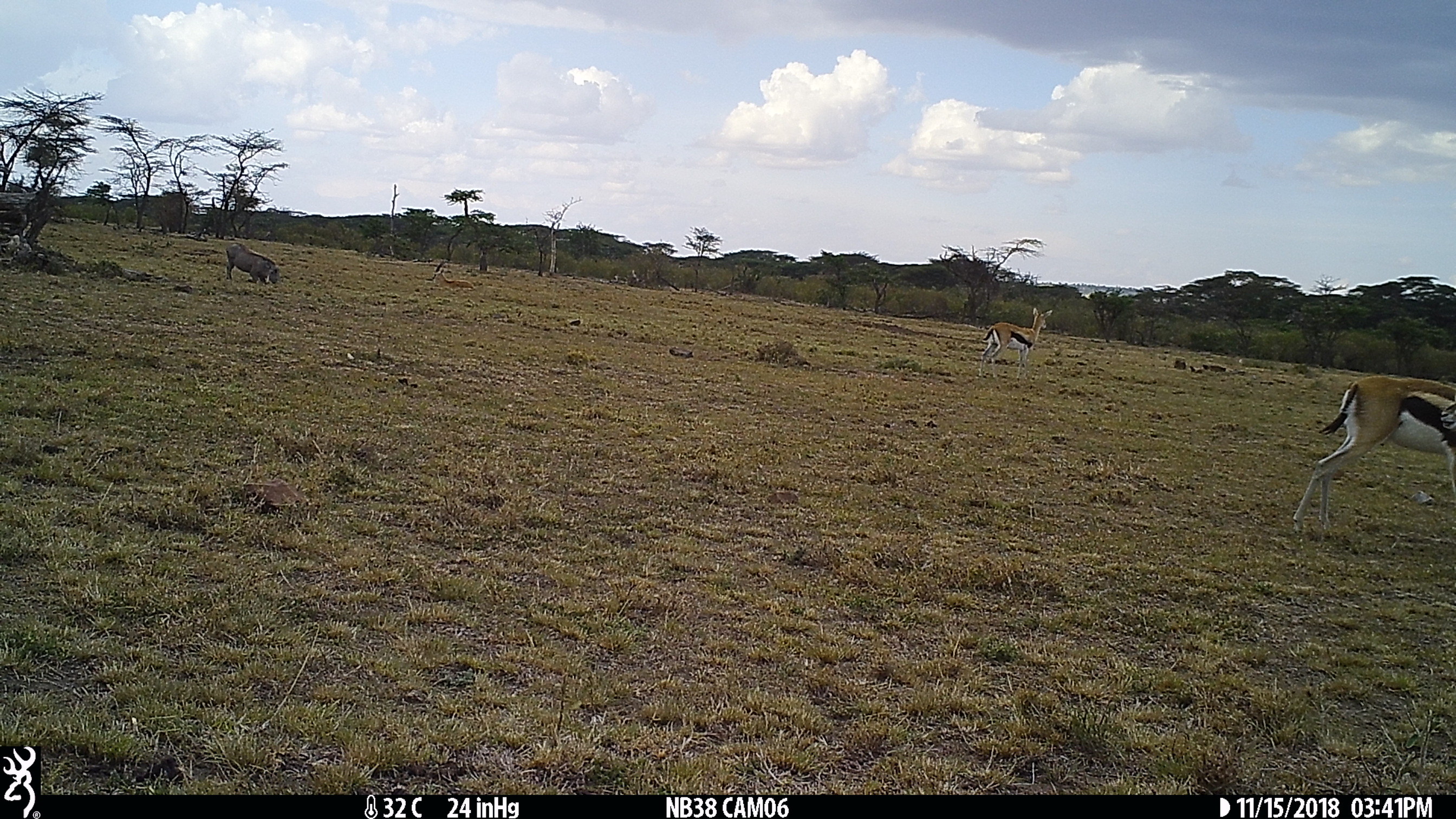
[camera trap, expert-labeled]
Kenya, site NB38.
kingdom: Animalia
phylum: Chordata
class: Mammalia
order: Artiodactyla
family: Bovidae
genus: Eudorcas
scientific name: Eudorcas thomsonii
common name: thomon's gazelle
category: gazelle thomsons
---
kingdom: Animalia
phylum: Chordata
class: Mammalia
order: Artiodactyla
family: Suidae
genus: Phacochoerus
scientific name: Phacochoerus africanus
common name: common warthog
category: warthog